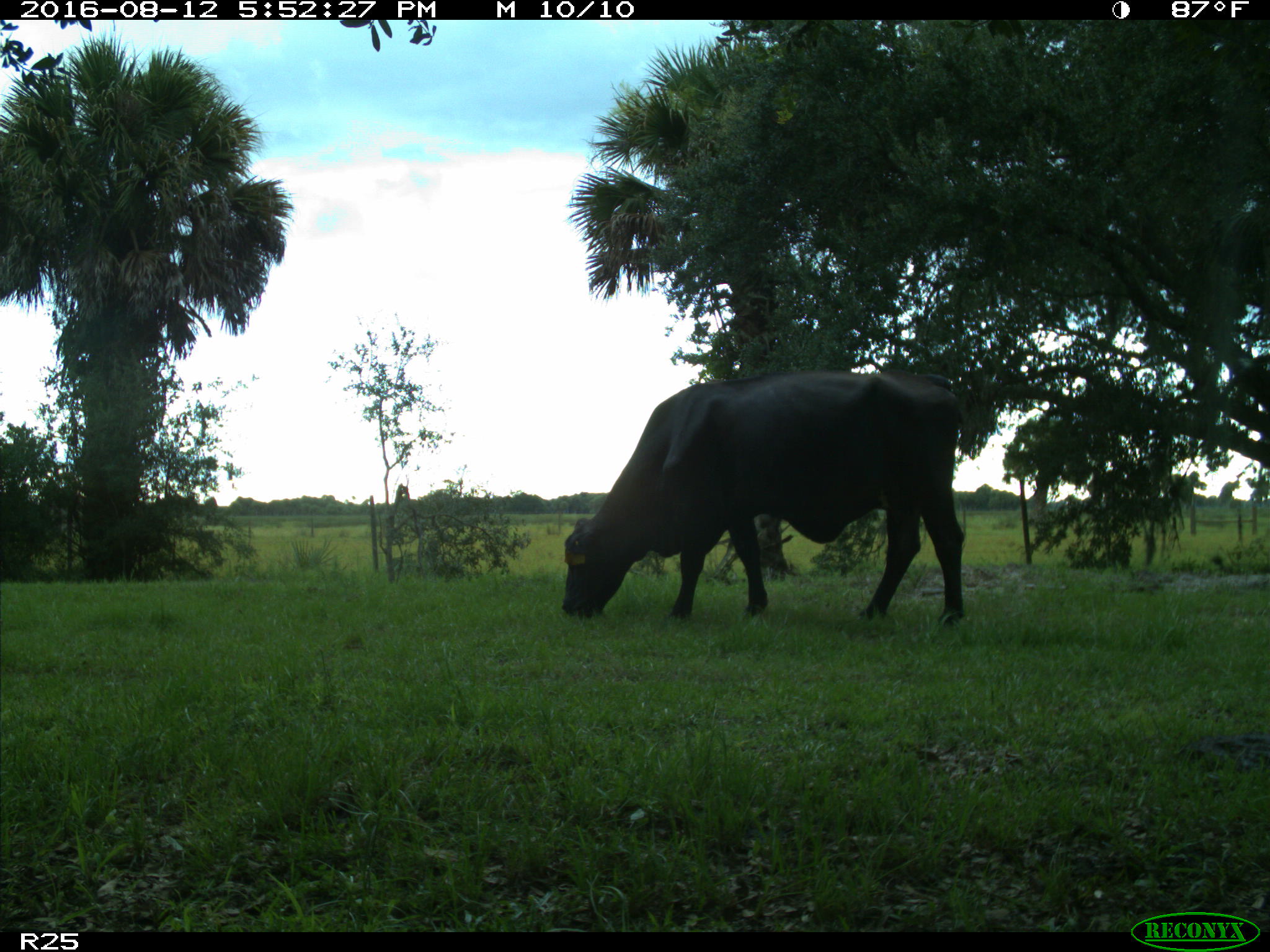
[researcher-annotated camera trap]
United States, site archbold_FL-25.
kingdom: Animalia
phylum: Chordata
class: Mammalia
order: Artiodactyla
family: Bovidae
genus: Bos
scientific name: Bos taurus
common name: domestic cow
Bos taurus (domestic cow).